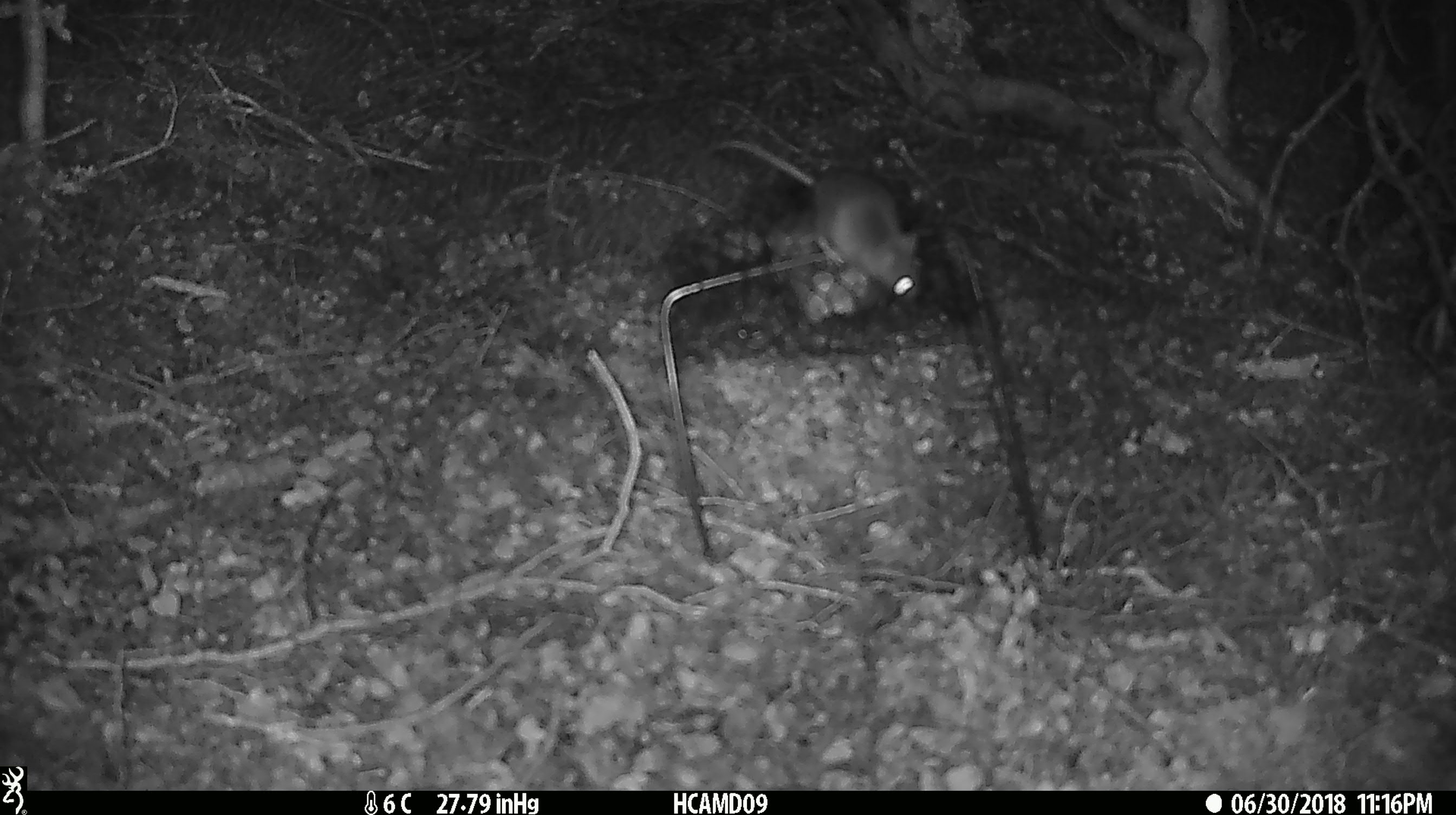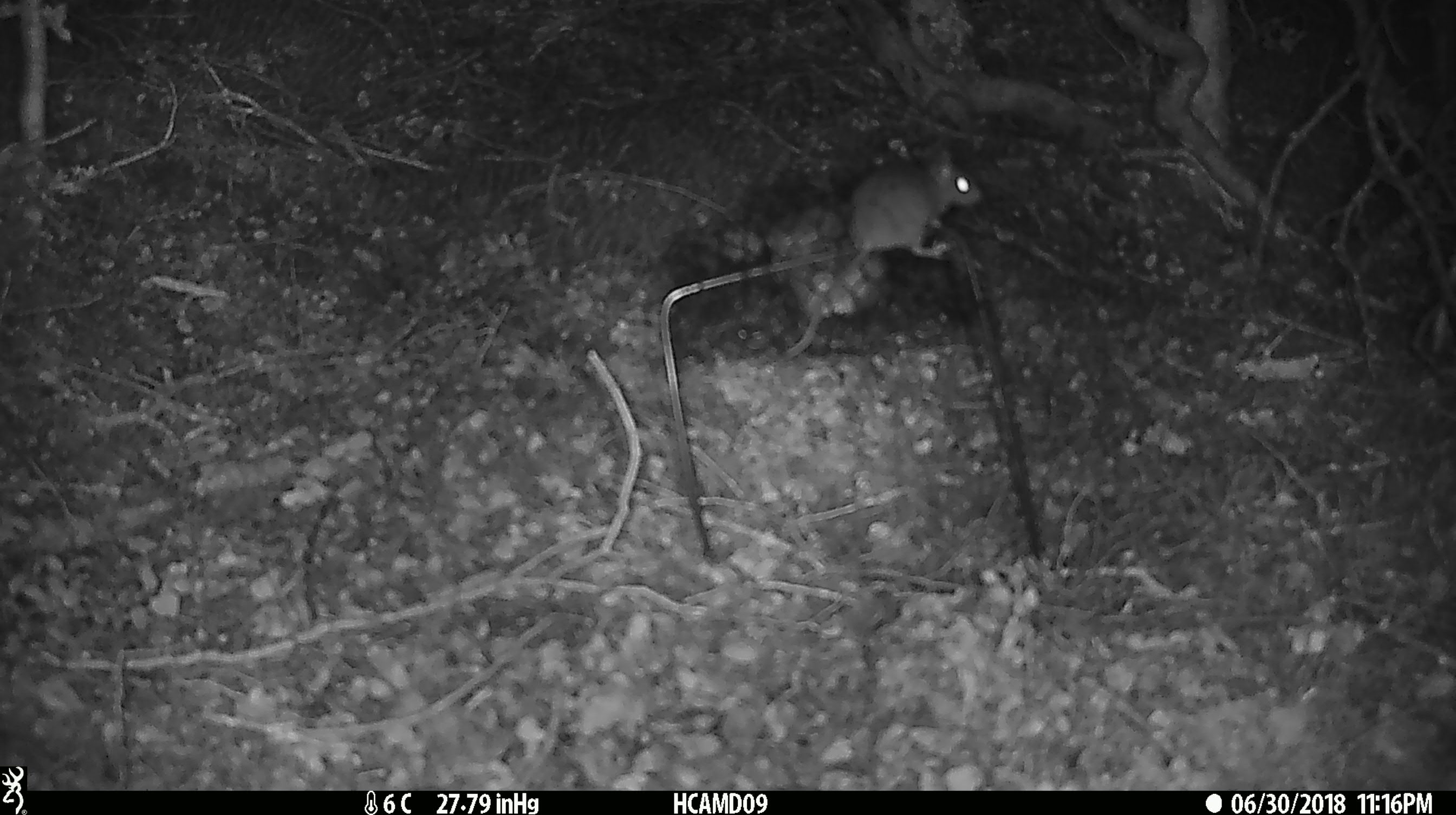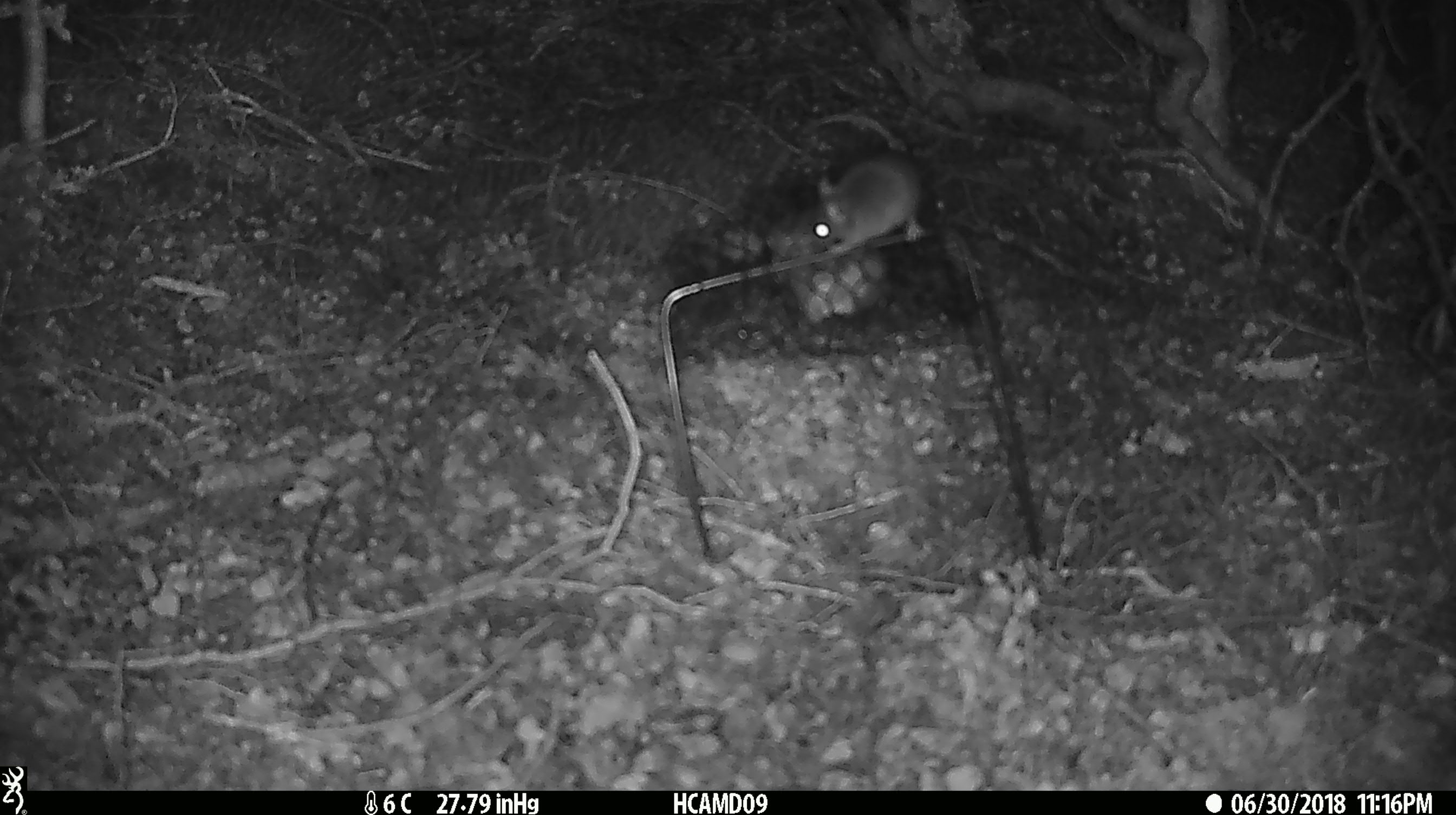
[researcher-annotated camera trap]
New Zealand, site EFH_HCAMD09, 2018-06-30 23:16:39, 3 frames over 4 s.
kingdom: Animalia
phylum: Chordata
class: Mammalia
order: Rodentia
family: Muridae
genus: Mus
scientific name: Mus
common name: mouse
Mouse (Mus).